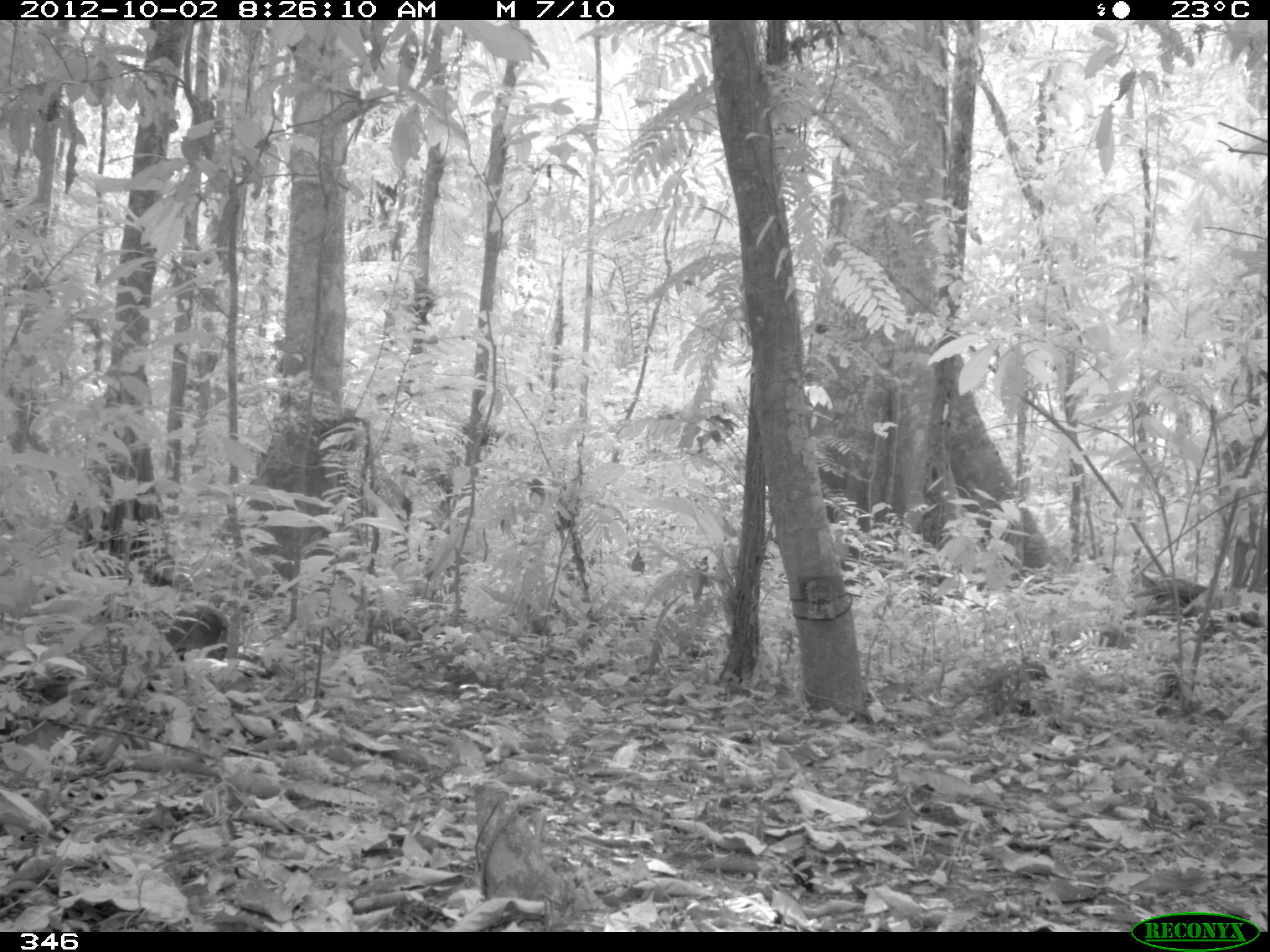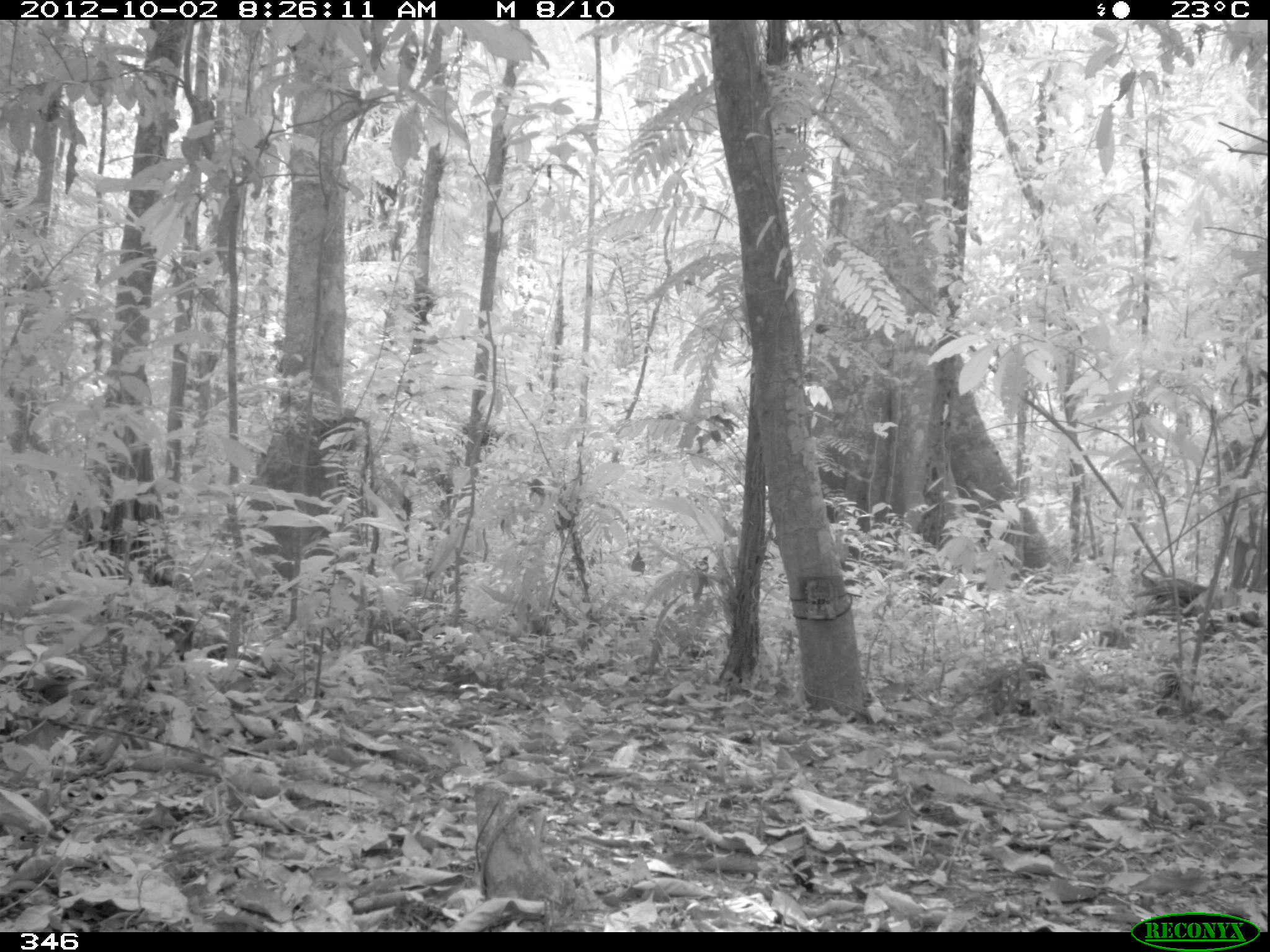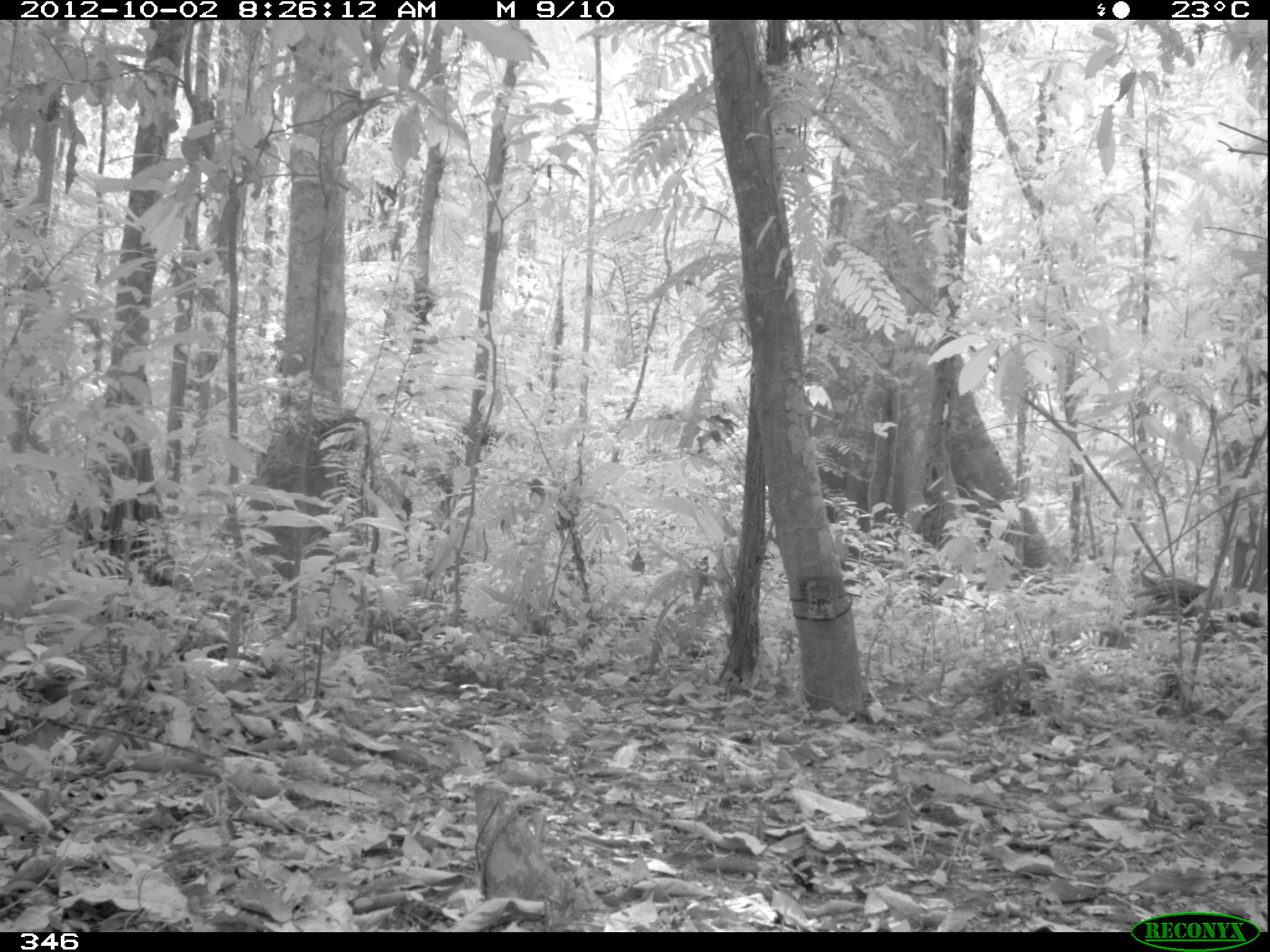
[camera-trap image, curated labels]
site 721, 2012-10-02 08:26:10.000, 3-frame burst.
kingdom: Animalia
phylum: Chordata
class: Mammalia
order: Rodentia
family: Dasyproctidae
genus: Dasyprocta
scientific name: Dasyprocta punctata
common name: central american agouti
Dasyprocta punctata (central american agouti).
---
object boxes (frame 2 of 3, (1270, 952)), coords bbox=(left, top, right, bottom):
dasyprocta punctata: bbox=(103, 603, 195, 661)